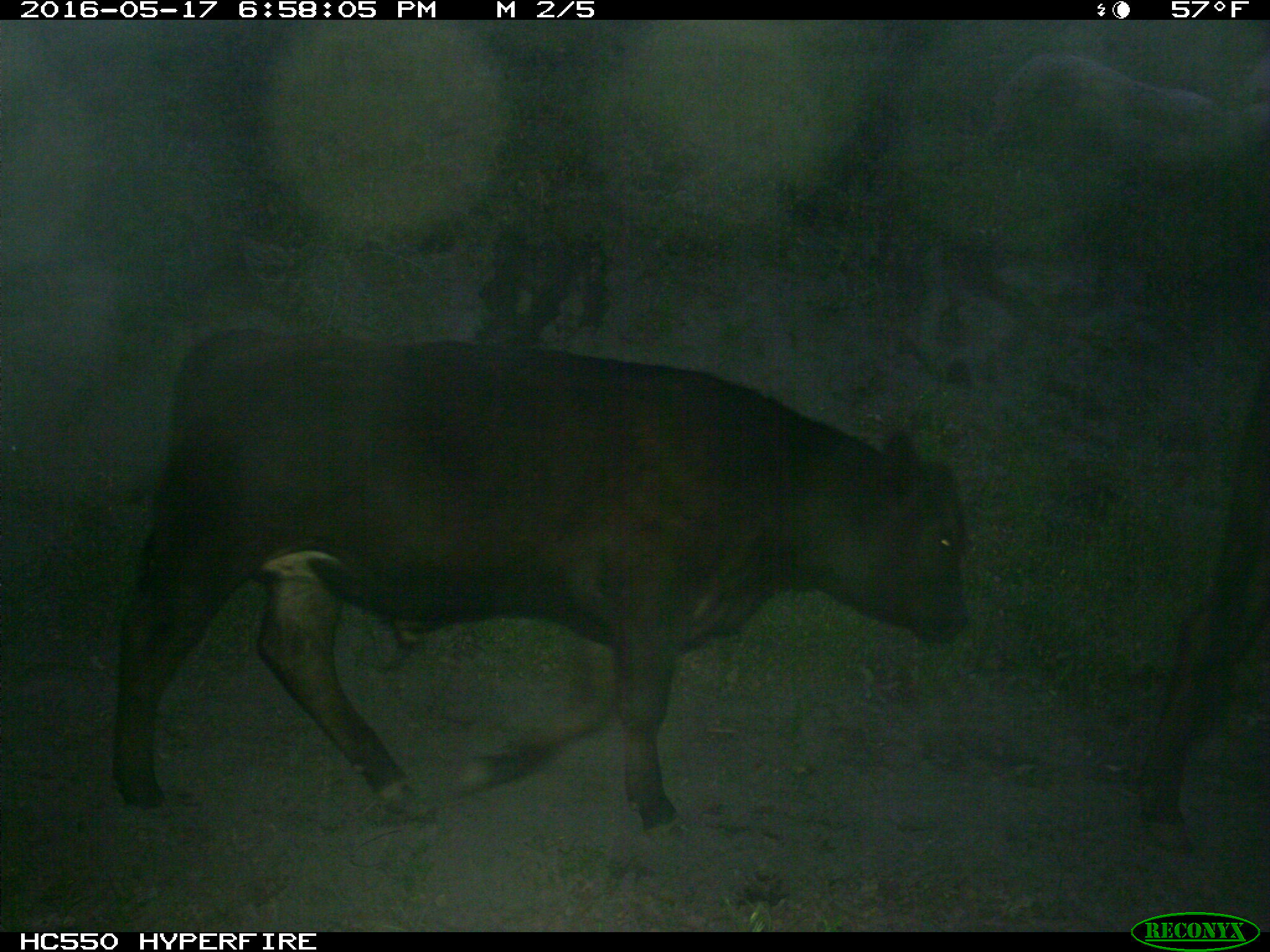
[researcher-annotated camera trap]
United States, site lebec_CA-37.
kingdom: Animalia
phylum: Chordata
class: Mammalia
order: Artiodactyla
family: Bovidae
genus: Bos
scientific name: Bos taurus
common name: domestic cow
Bos taurus (domestic cow).